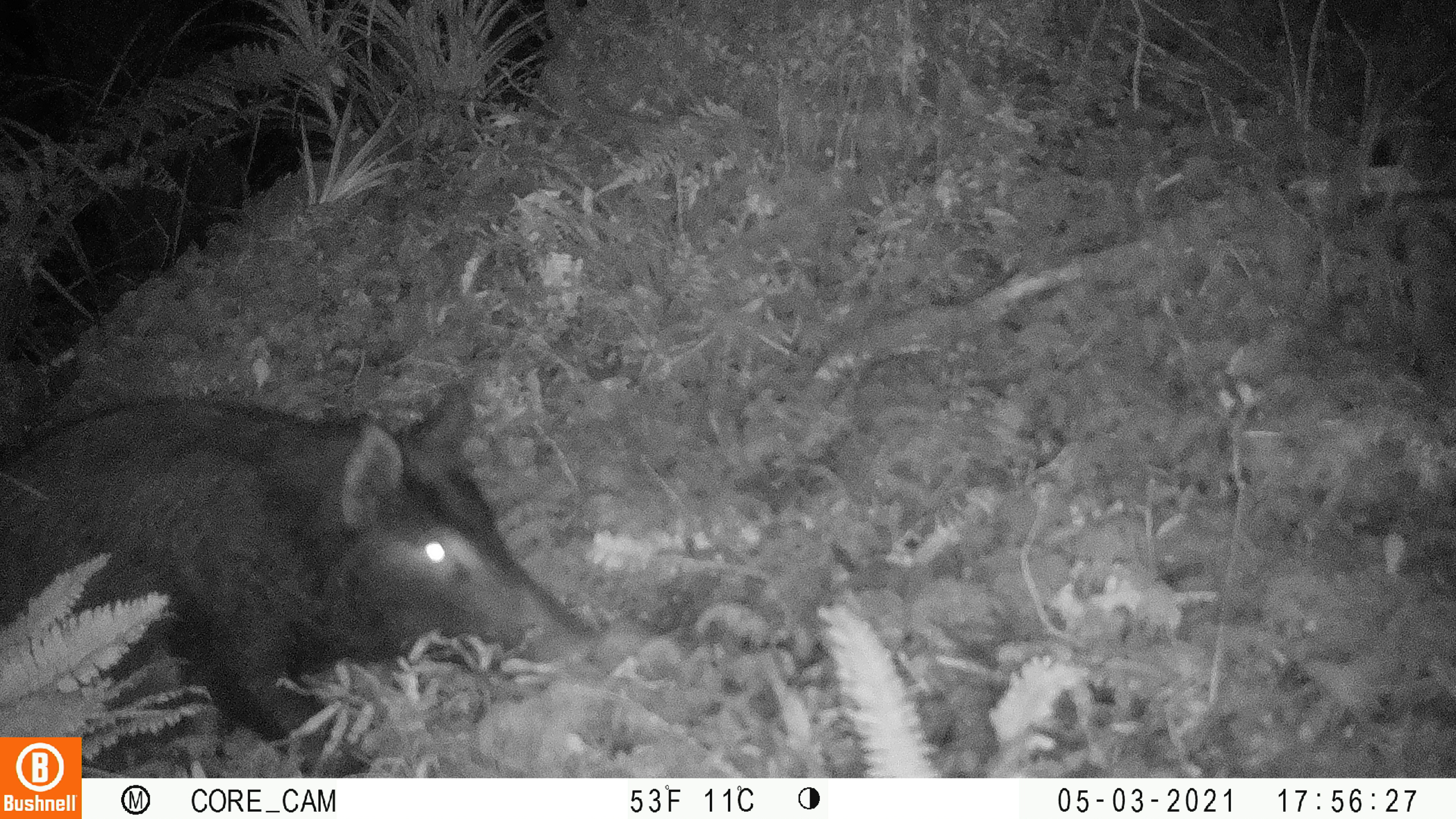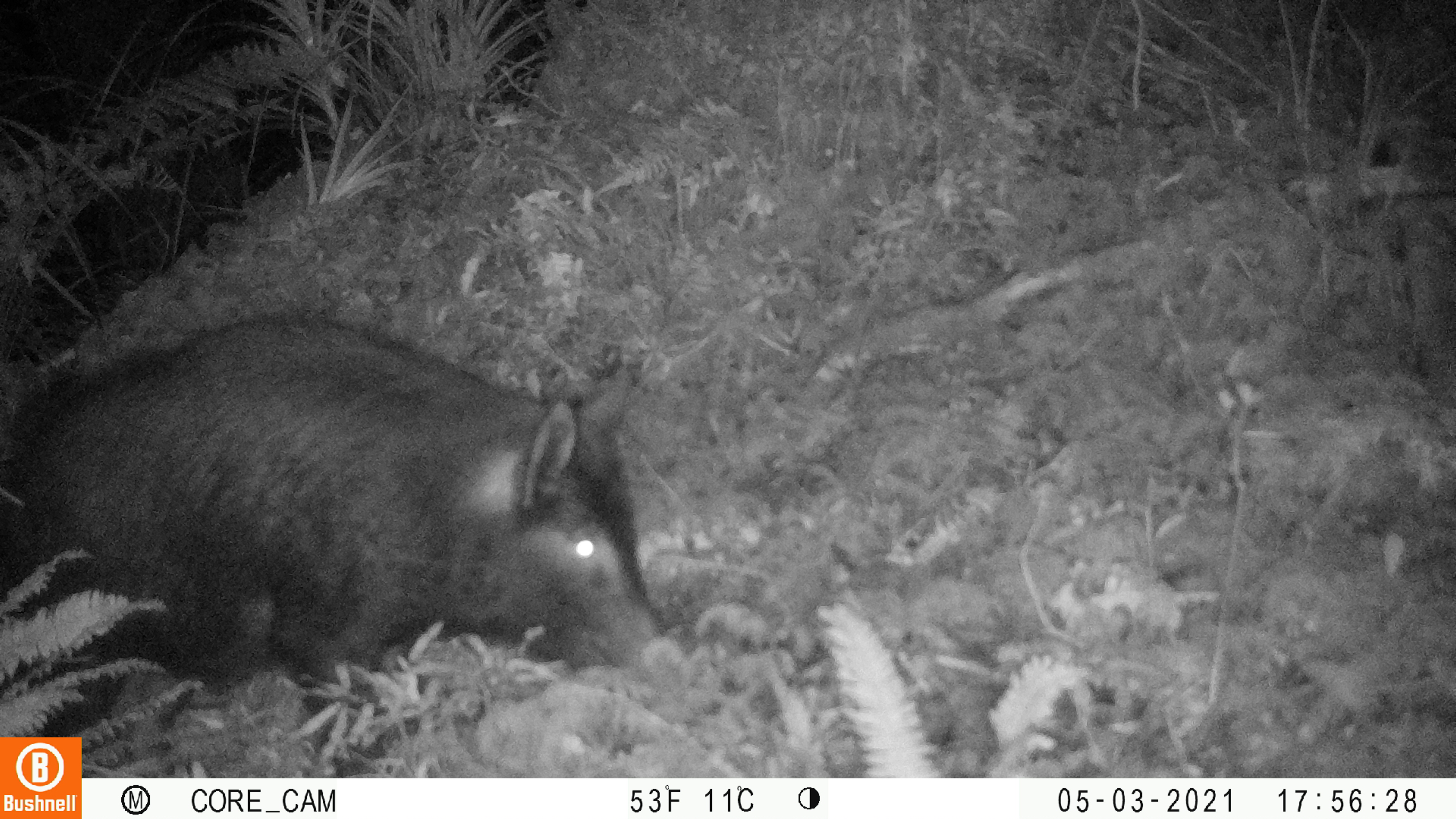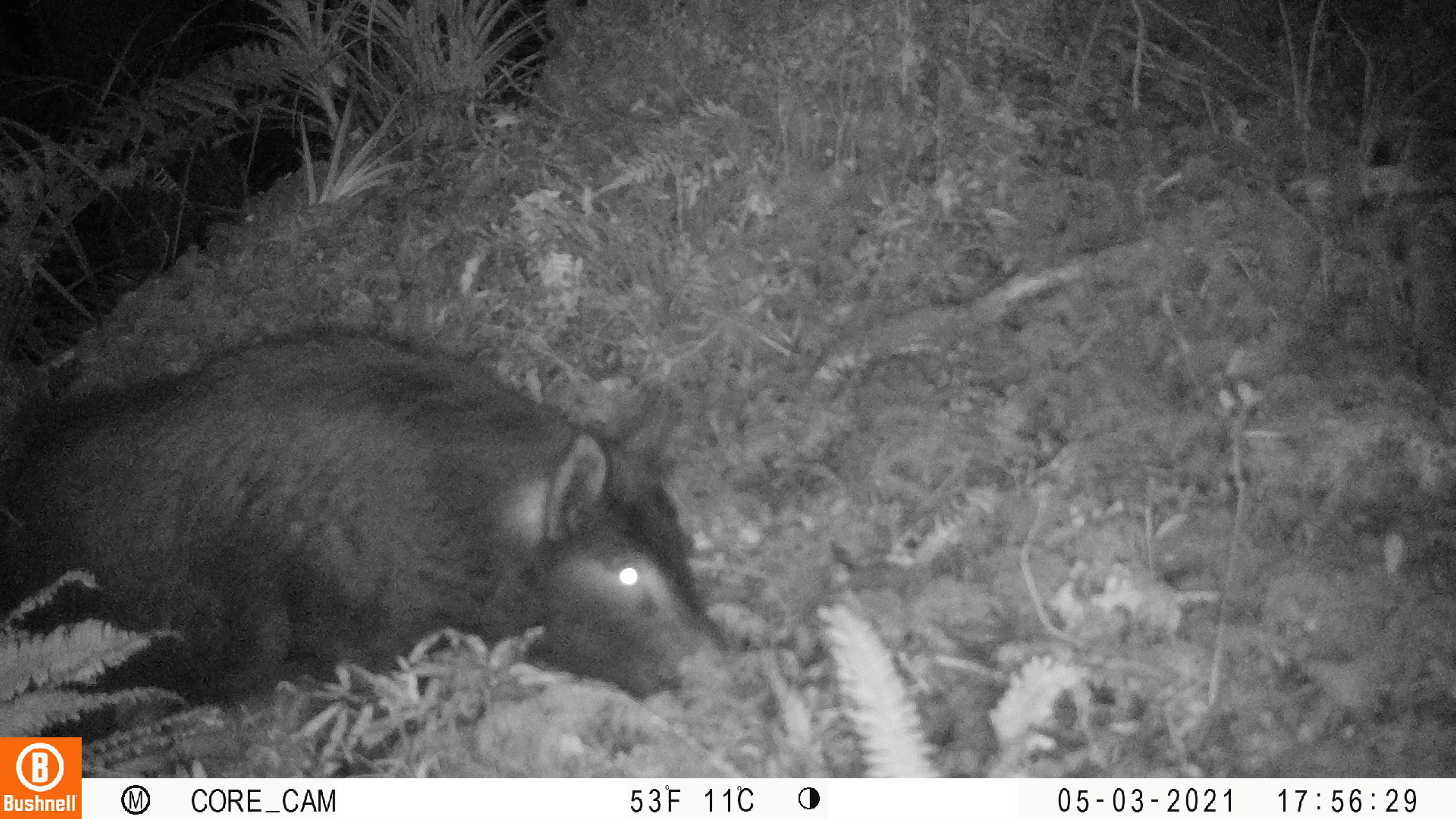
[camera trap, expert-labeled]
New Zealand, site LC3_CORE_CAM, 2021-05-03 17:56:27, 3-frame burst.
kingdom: Animalia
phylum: Chordata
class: Mammalia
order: Artiodactyla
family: Suidae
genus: Sus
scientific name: Sus scrofa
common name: pig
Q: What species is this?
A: Pig (Sus scrofa).